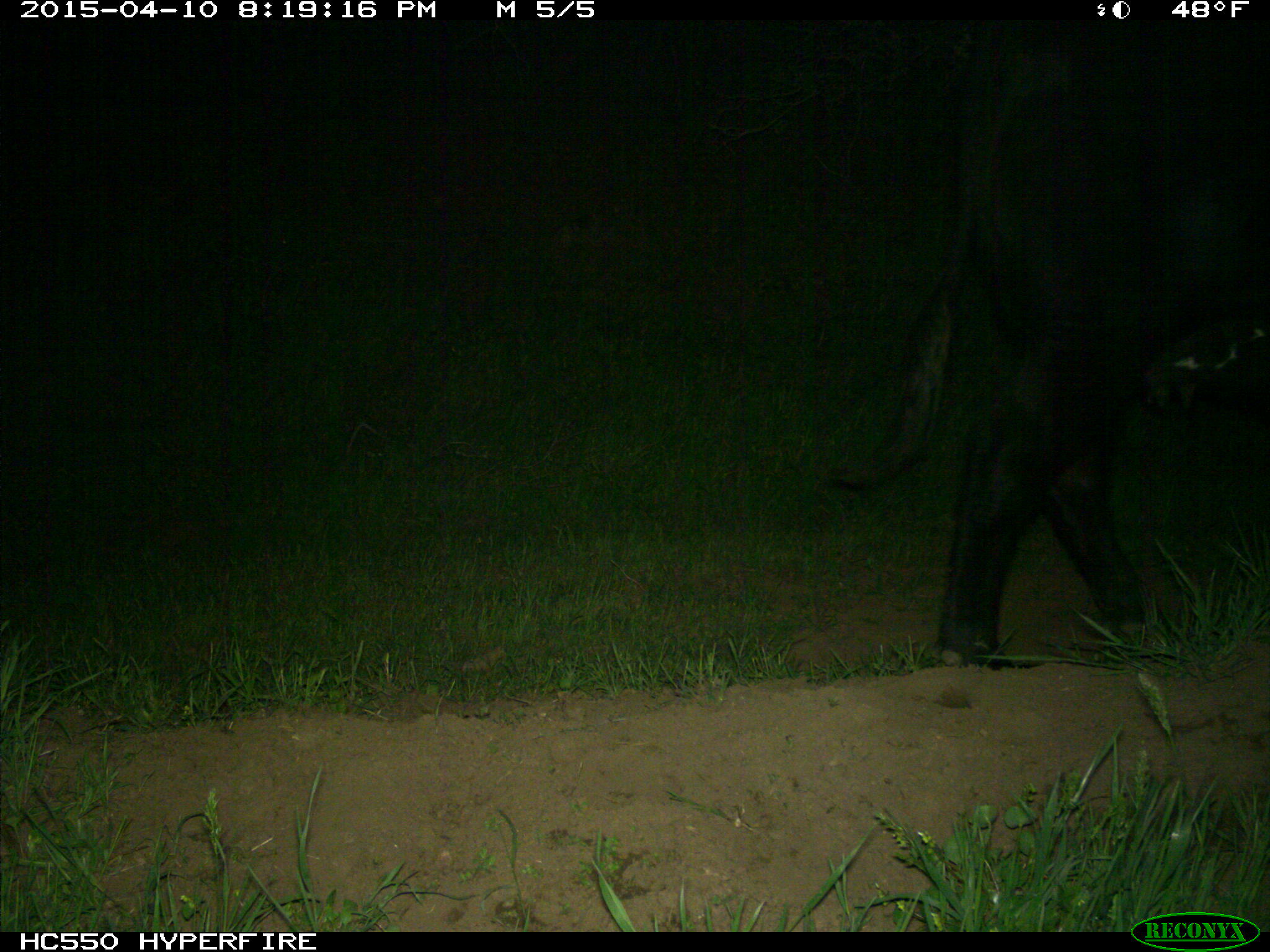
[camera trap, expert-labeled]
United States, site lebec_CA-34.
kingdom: Animalia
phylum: Chordata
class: Mammalia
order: Artiodactyla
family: Bovidae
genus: Bos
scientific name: Bos taurus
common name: domestic cow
Bos taurus (domestic cow).